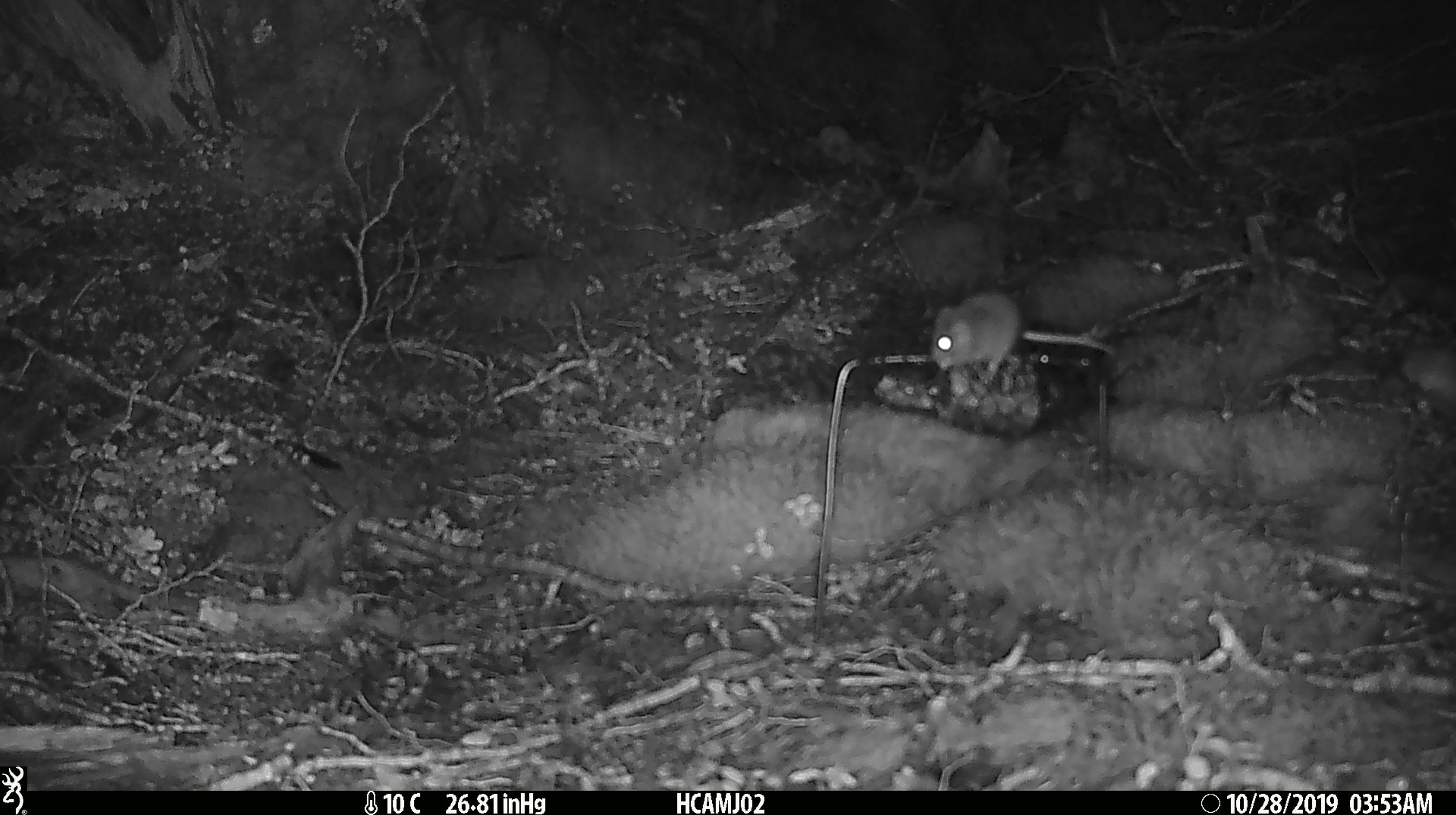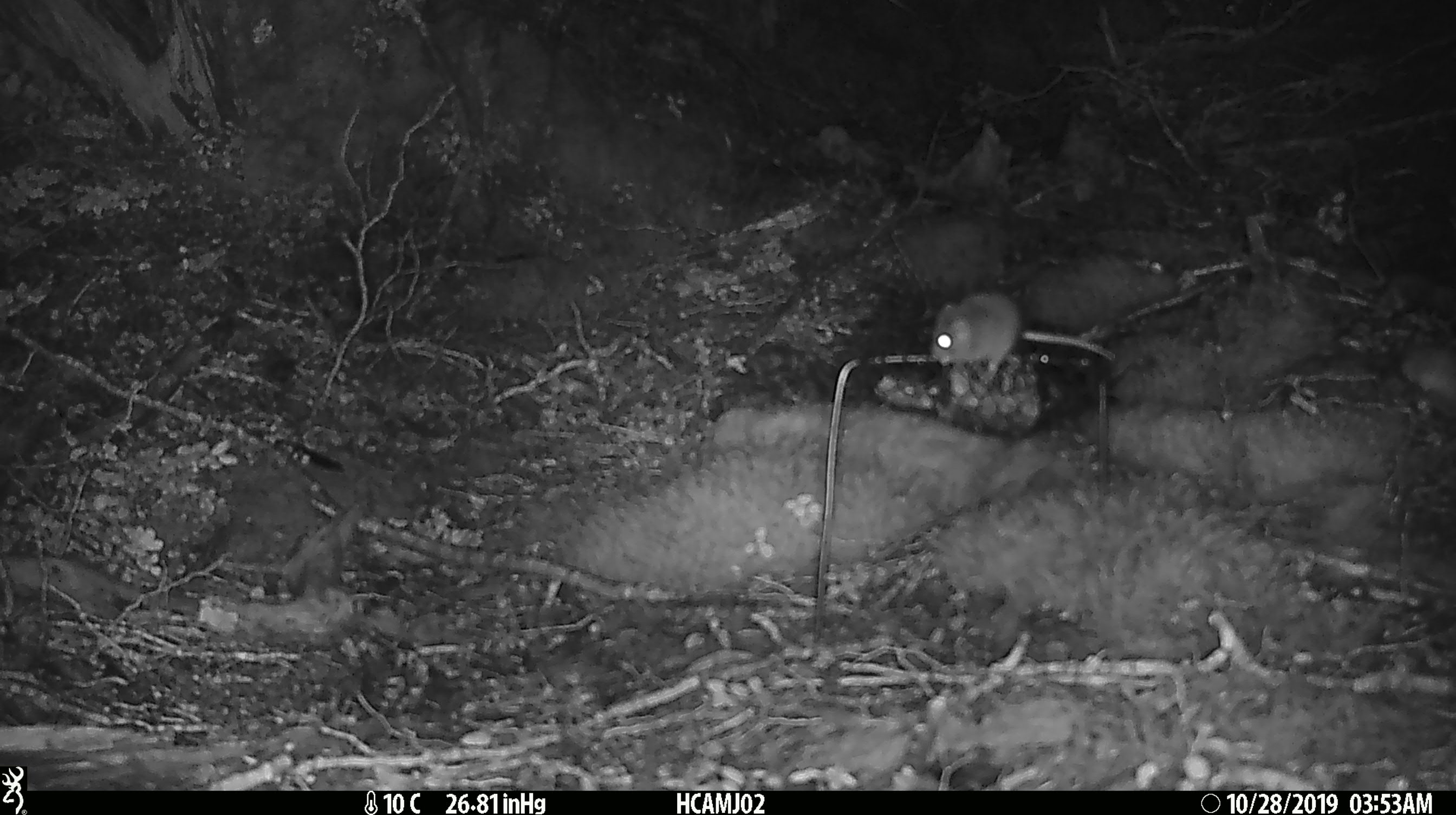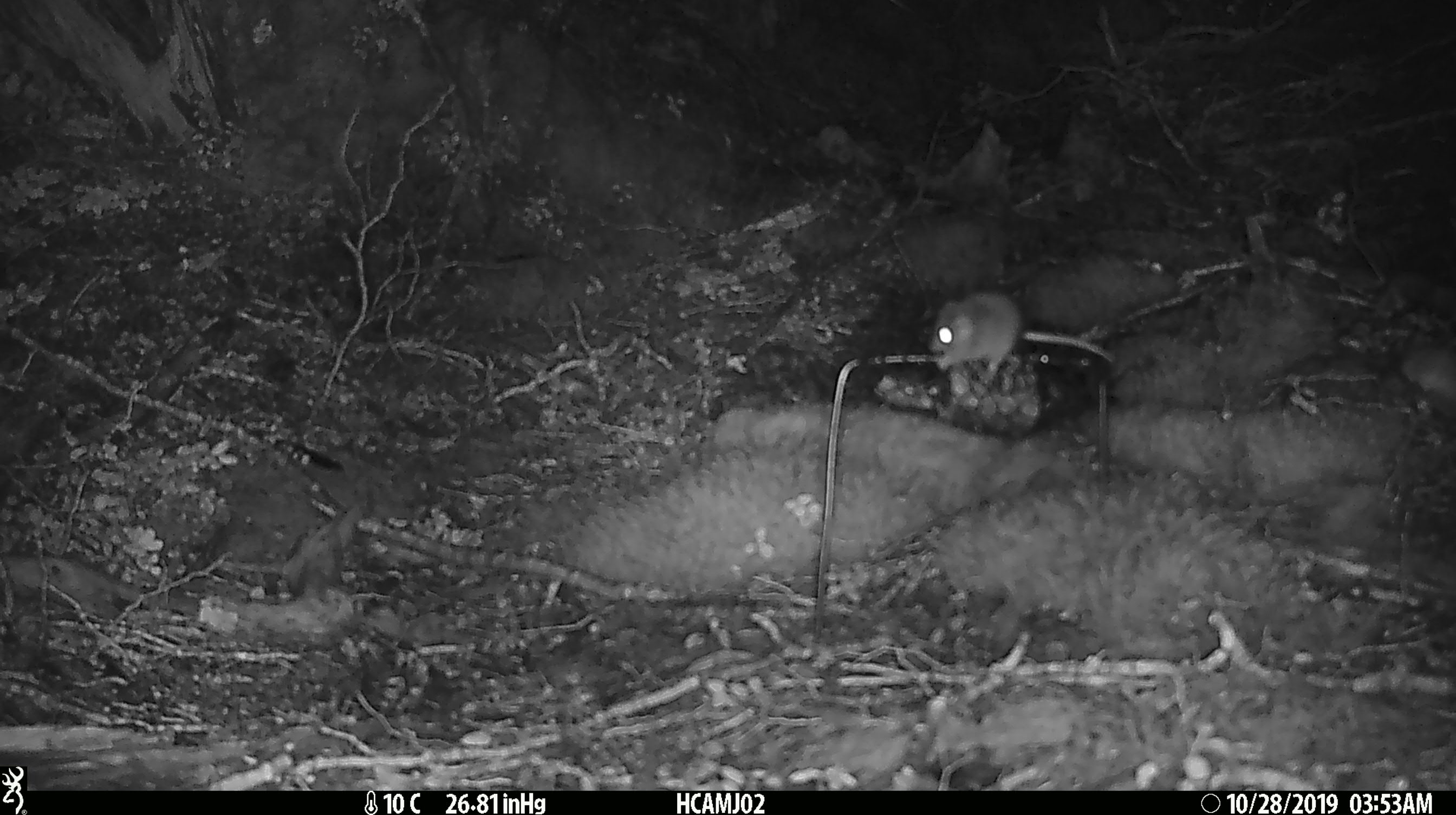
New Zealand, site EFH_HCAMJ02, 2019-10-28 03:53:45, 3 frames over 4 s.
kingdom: Animalia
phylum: Chordata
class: Mammalia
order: Rodentia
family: Muridae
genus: Mus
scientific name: Mus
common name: mouse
Mouse (Mus).